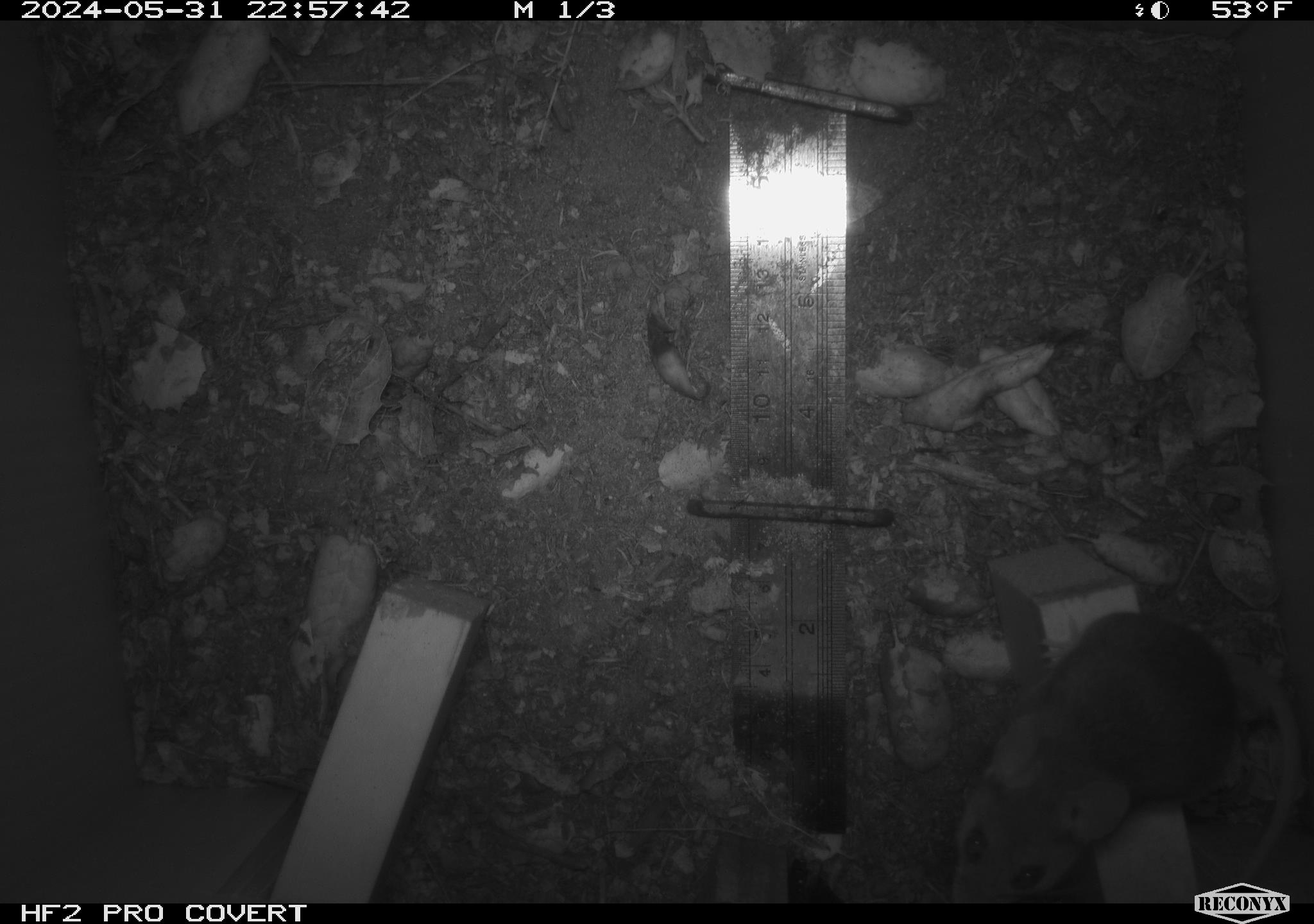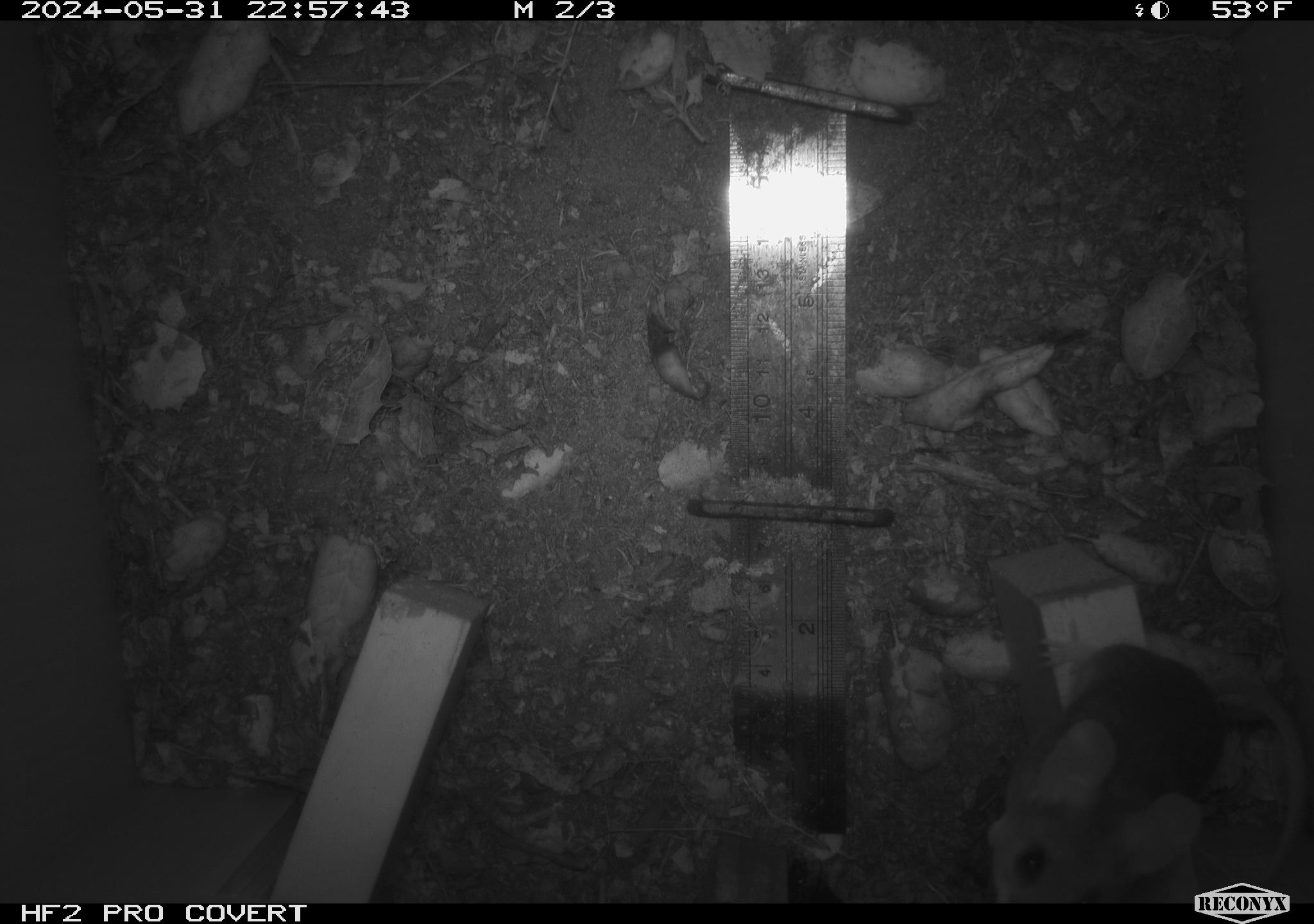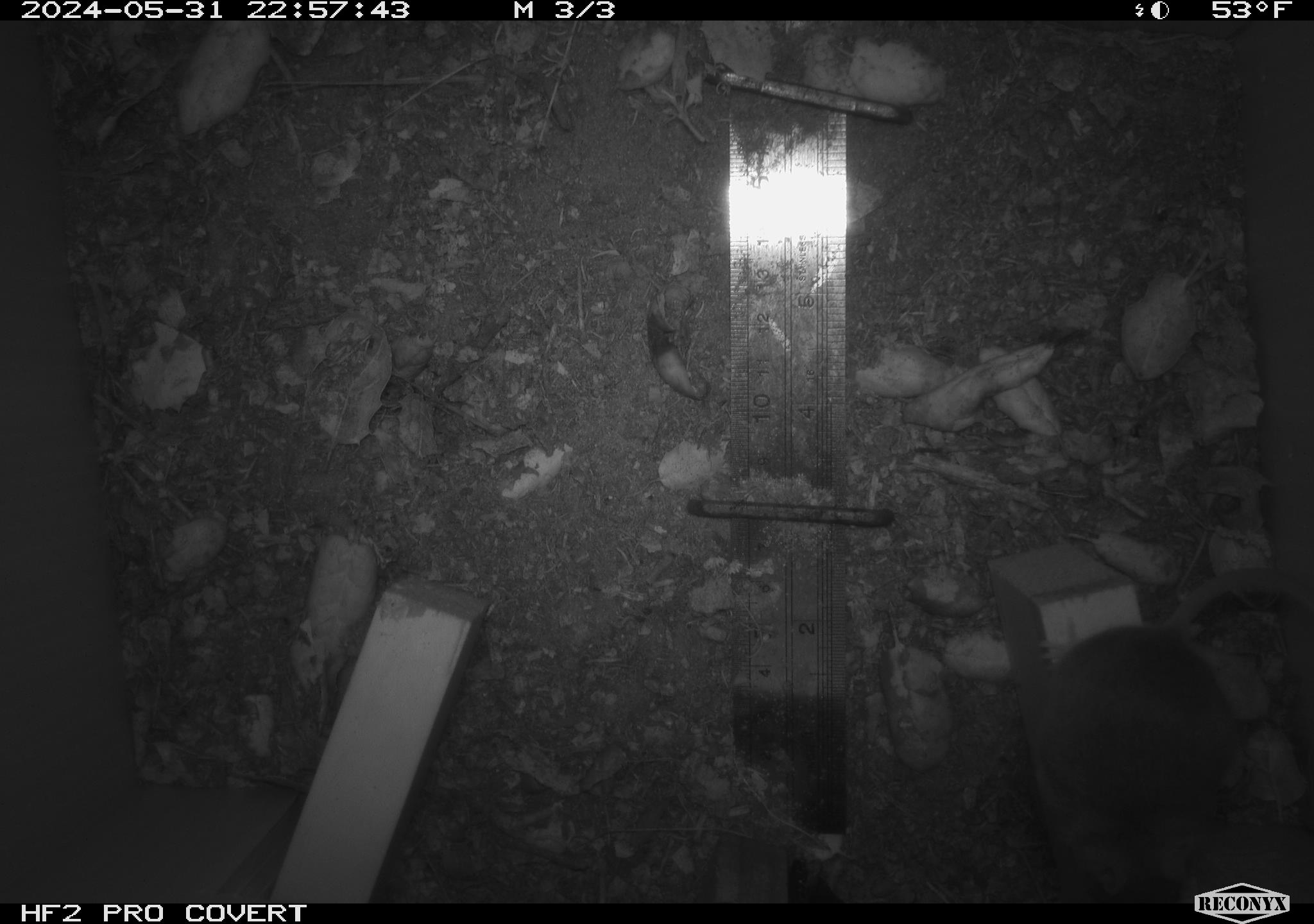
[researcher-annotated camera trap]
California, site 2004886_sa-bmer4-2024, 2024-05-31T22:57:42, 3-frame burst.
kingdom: Animalia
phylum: Chordata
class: Mammalia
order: Rodentia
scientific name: Rodentia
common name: mouse species